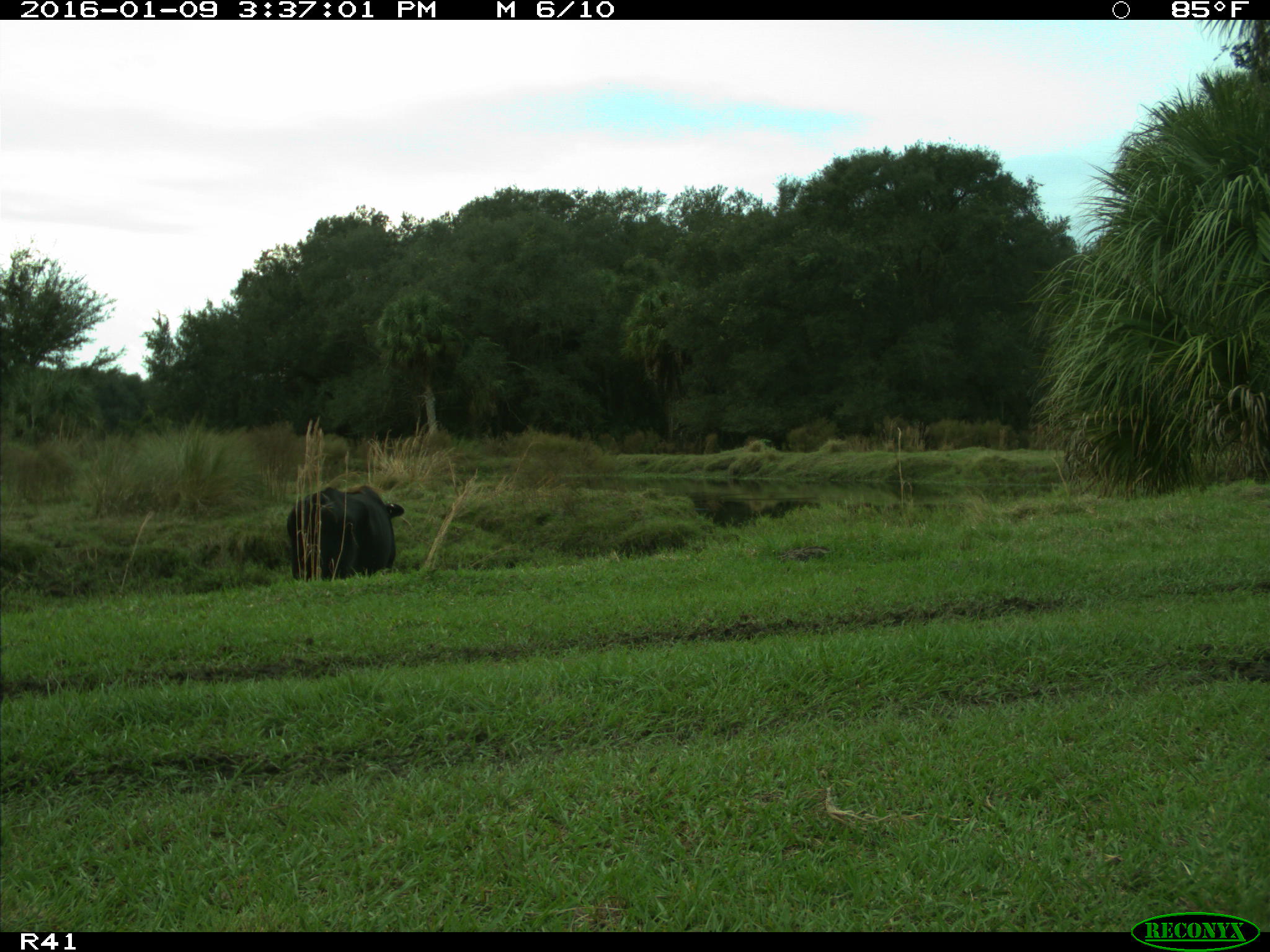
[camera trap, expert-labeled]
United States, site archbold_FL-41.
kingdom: Animalia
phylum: Chordata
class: Mammalia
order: Artiodactyla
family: Bovidae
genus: Bos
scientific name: Bos taurus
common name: domestic cow